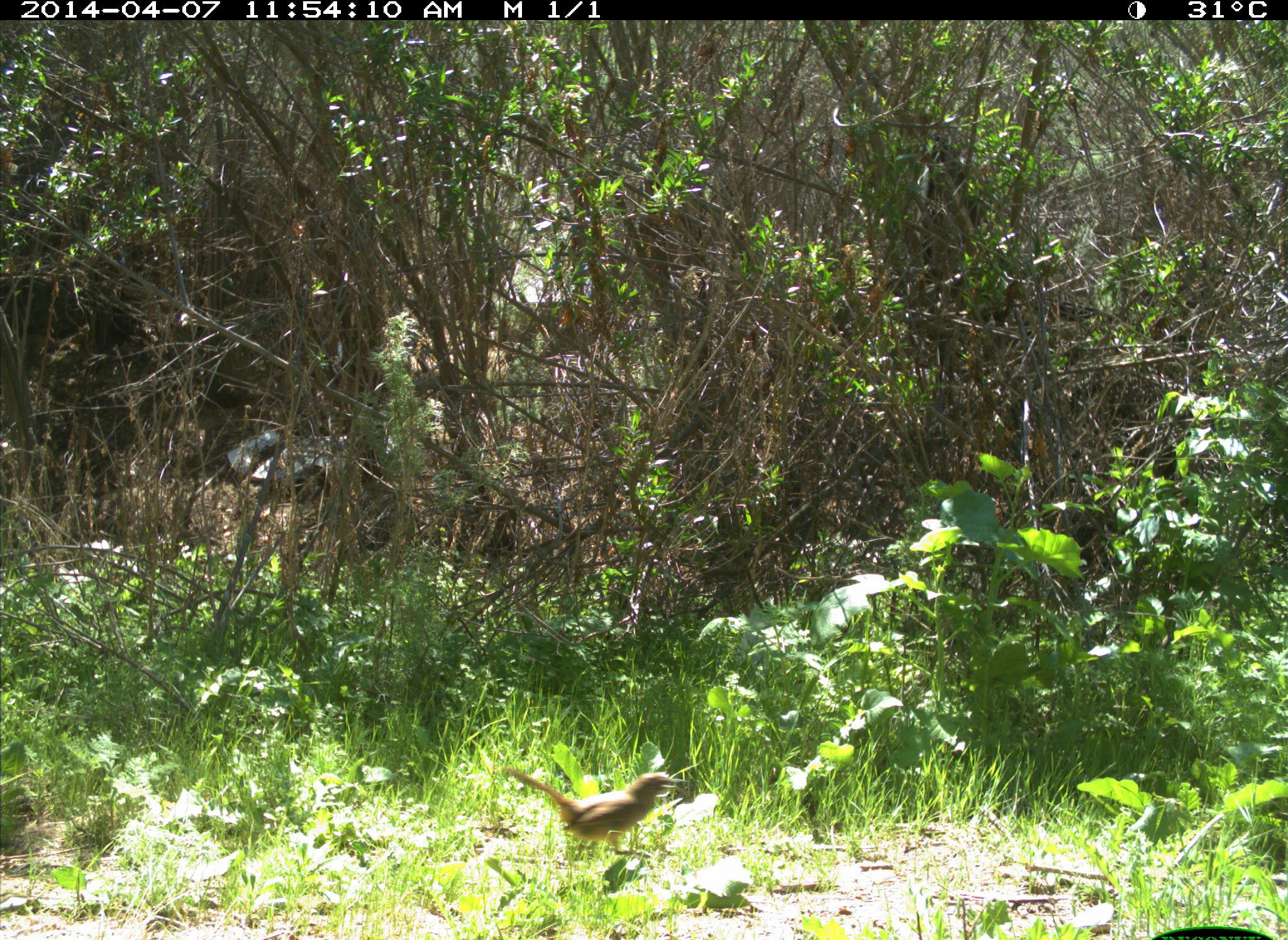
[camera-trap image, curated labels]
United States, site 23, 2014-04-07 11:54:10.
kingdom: Animalia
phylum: Chordata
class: Aves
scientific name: Aves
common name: bird